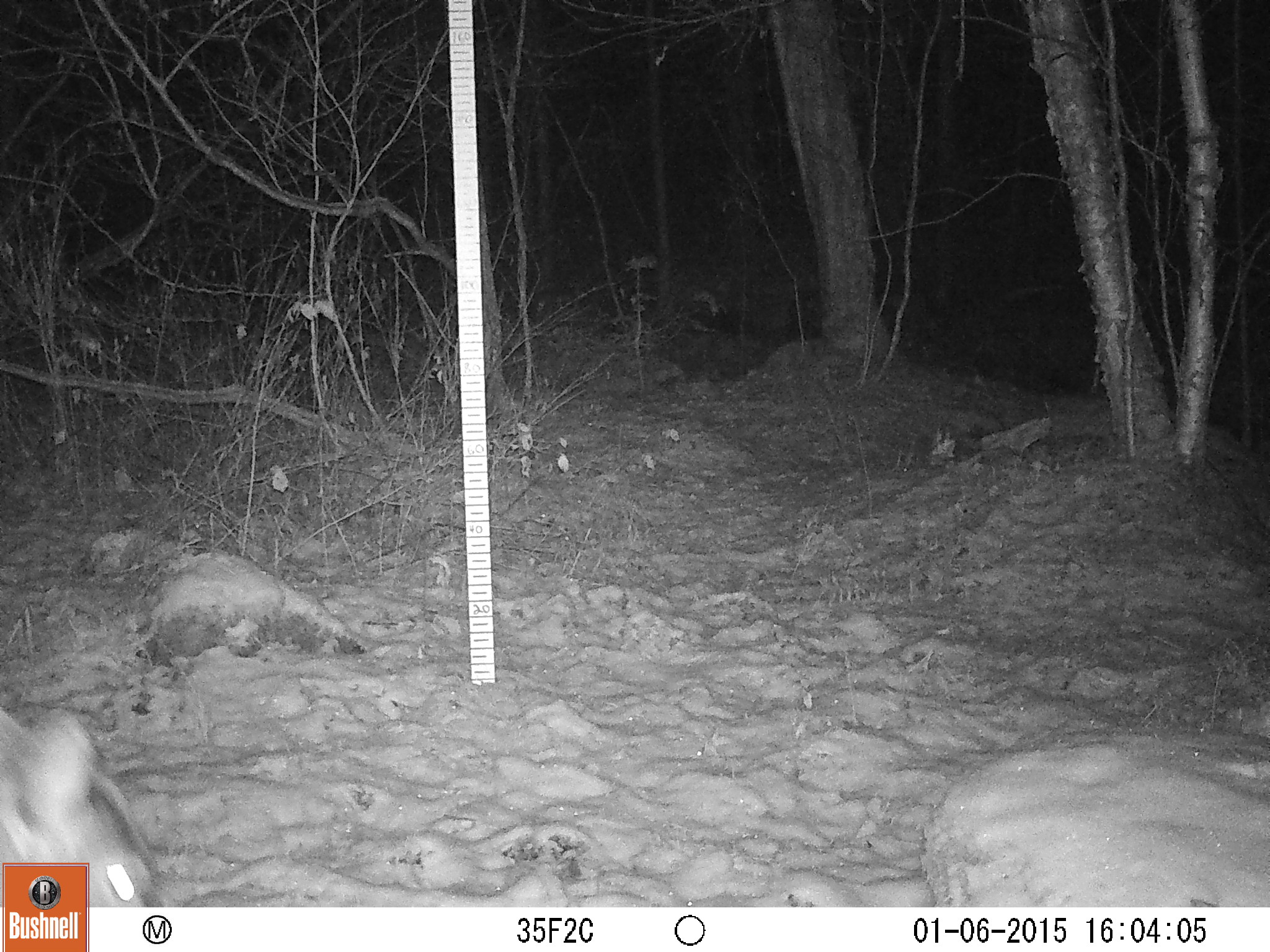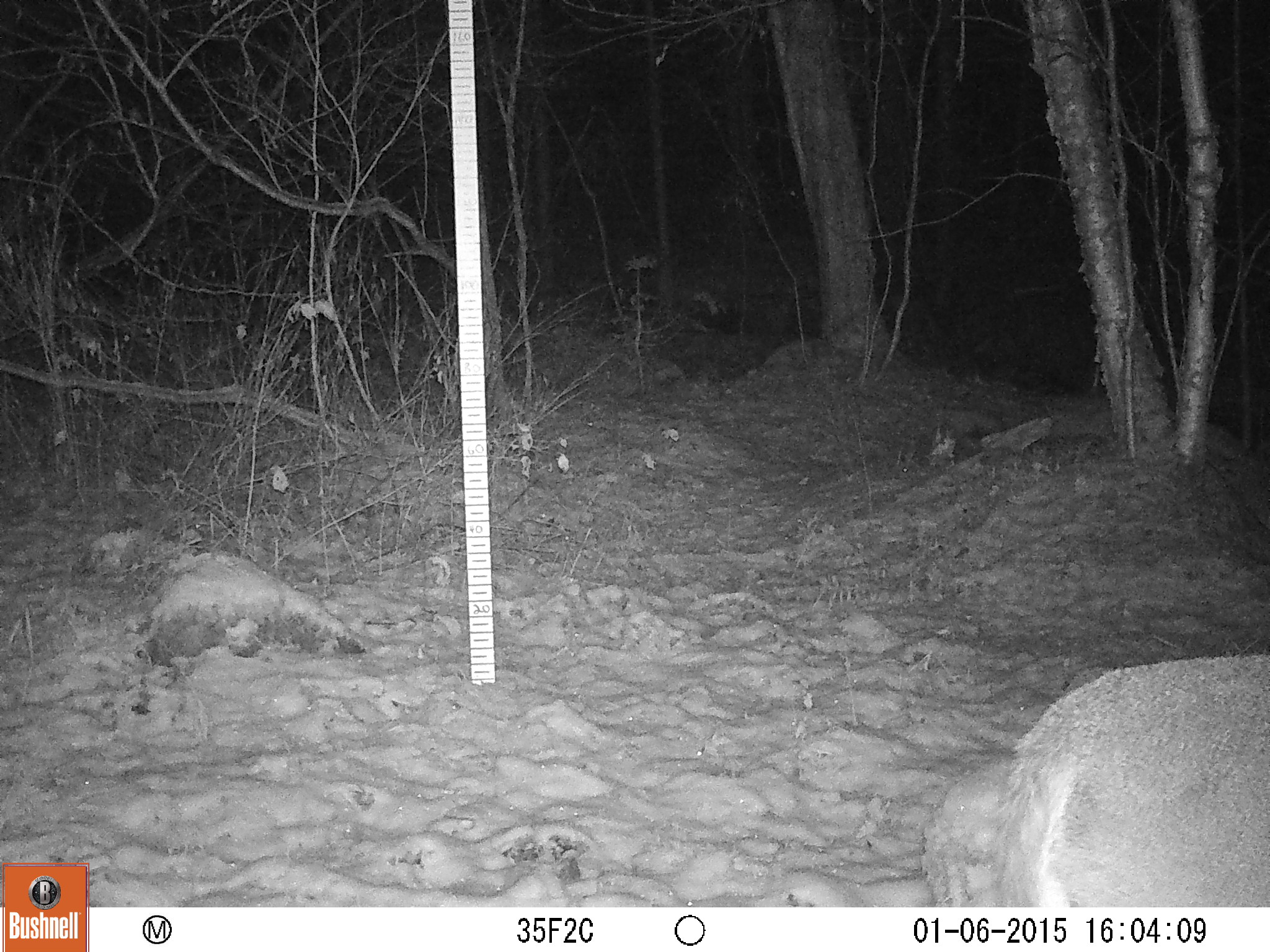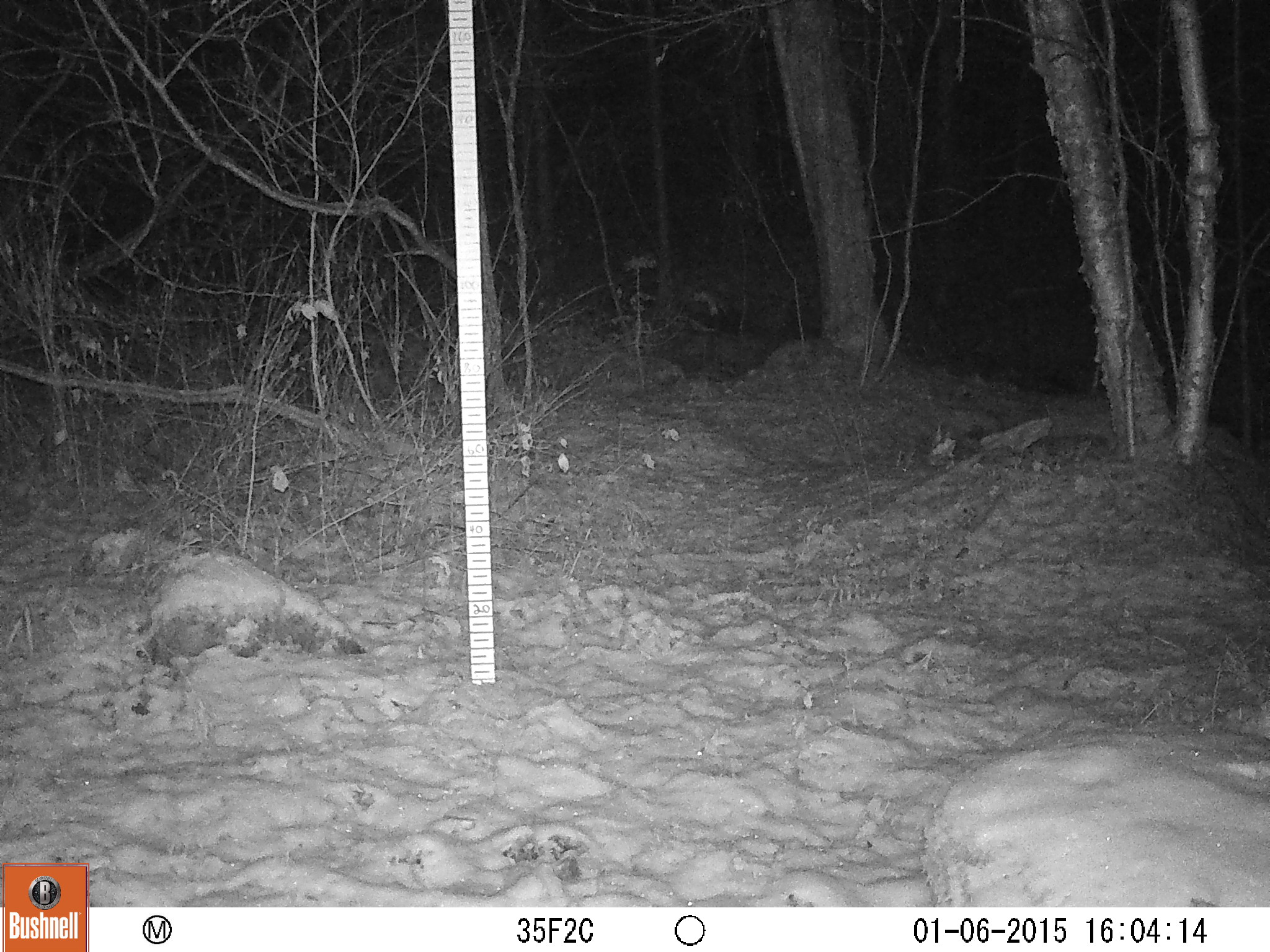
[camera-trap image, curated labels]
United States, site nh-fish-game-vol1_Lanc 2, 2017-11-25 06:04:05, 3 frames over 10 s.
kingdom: Animalia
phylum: Chordata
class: Mammalia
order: Artiodactyla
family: Cervidae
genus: Odocoileus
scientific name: Odocoileus virginianus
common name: white-tailed deer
White-tailed deer (Odocoileus virginianus).